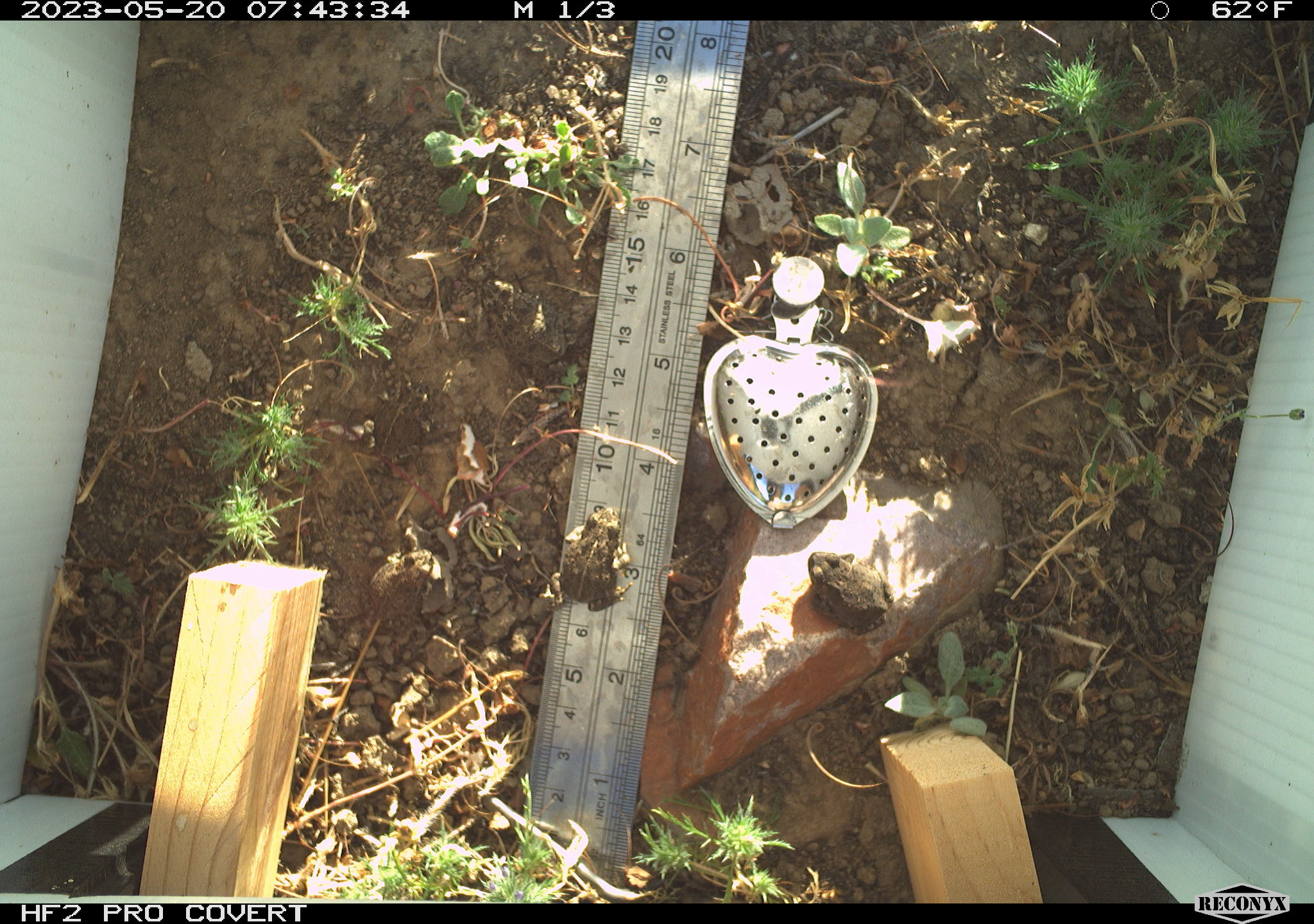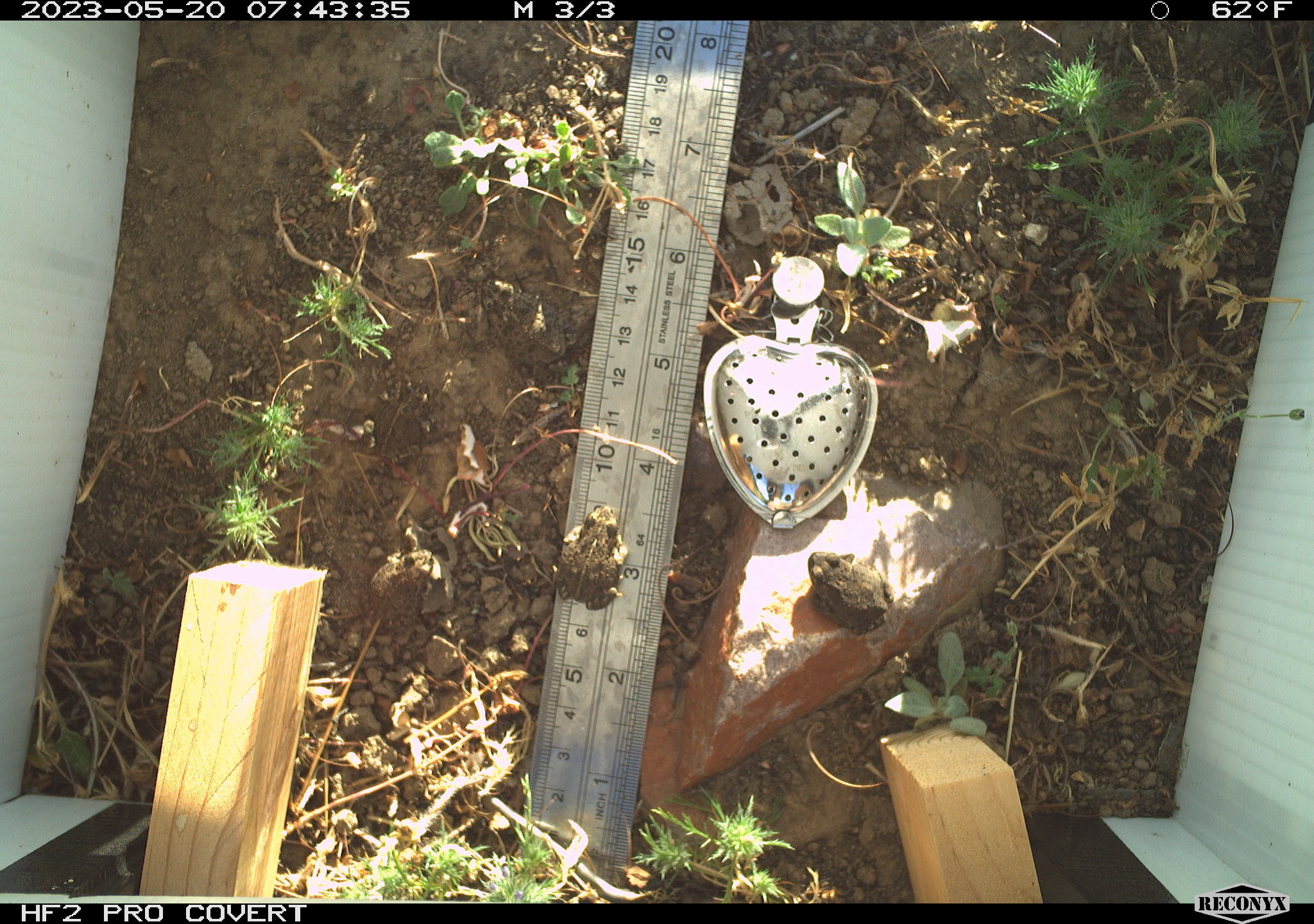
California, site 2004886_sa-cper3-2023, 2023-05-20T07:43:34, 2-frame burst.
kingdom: Animalia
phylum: Chordata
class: Amphibia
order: Anura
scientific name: Anura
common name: frogs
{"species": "frogs (Anura)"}